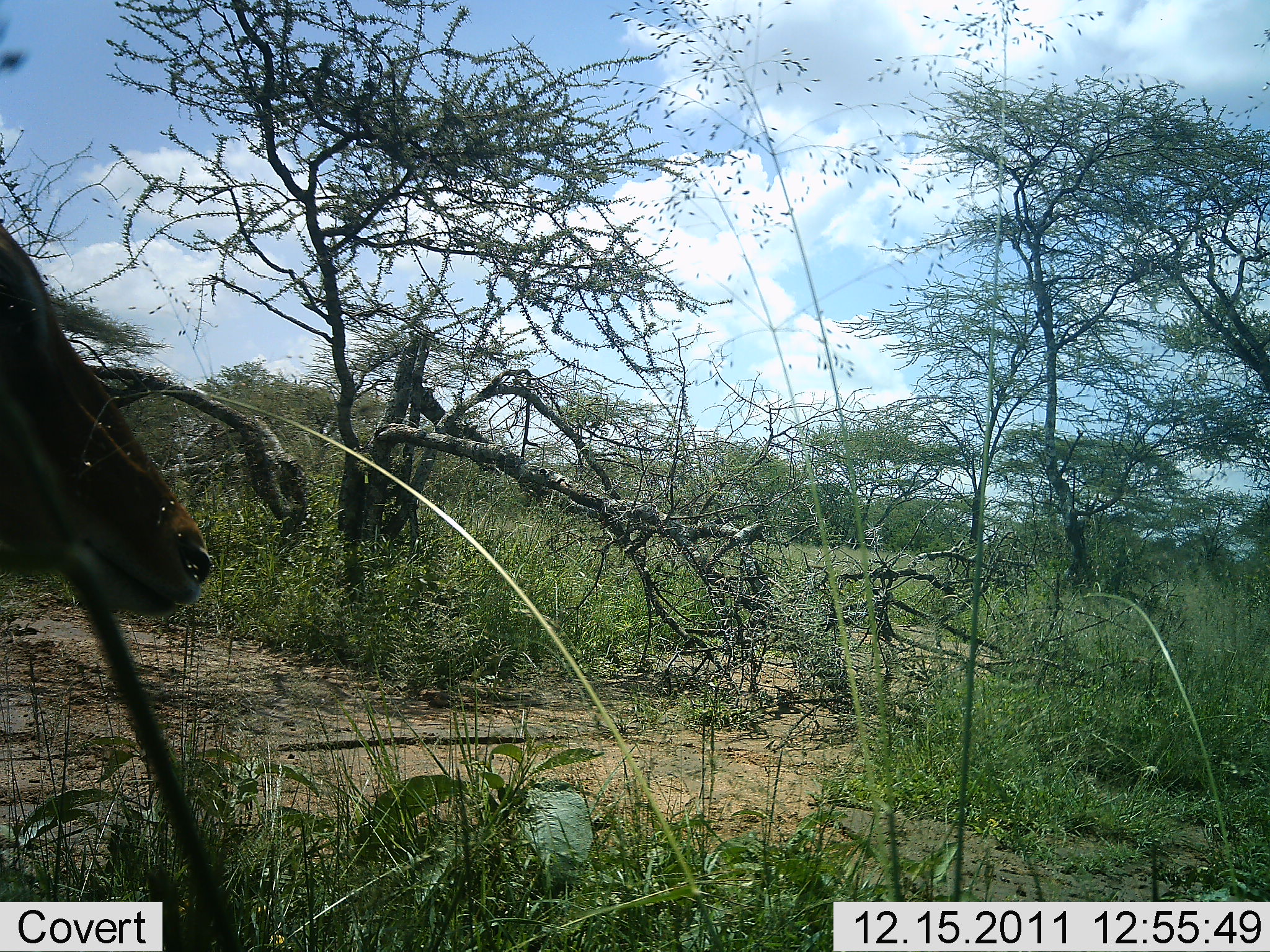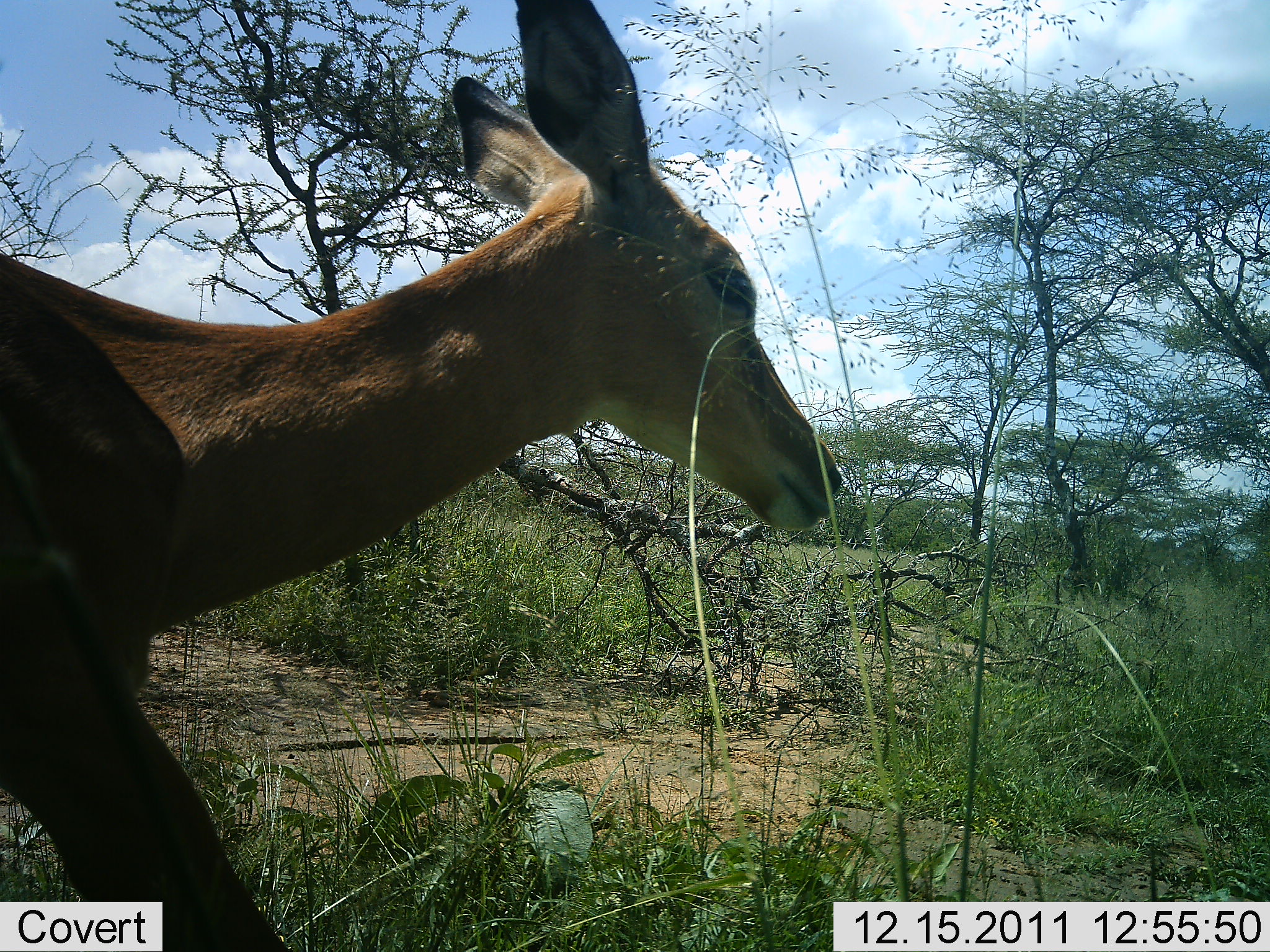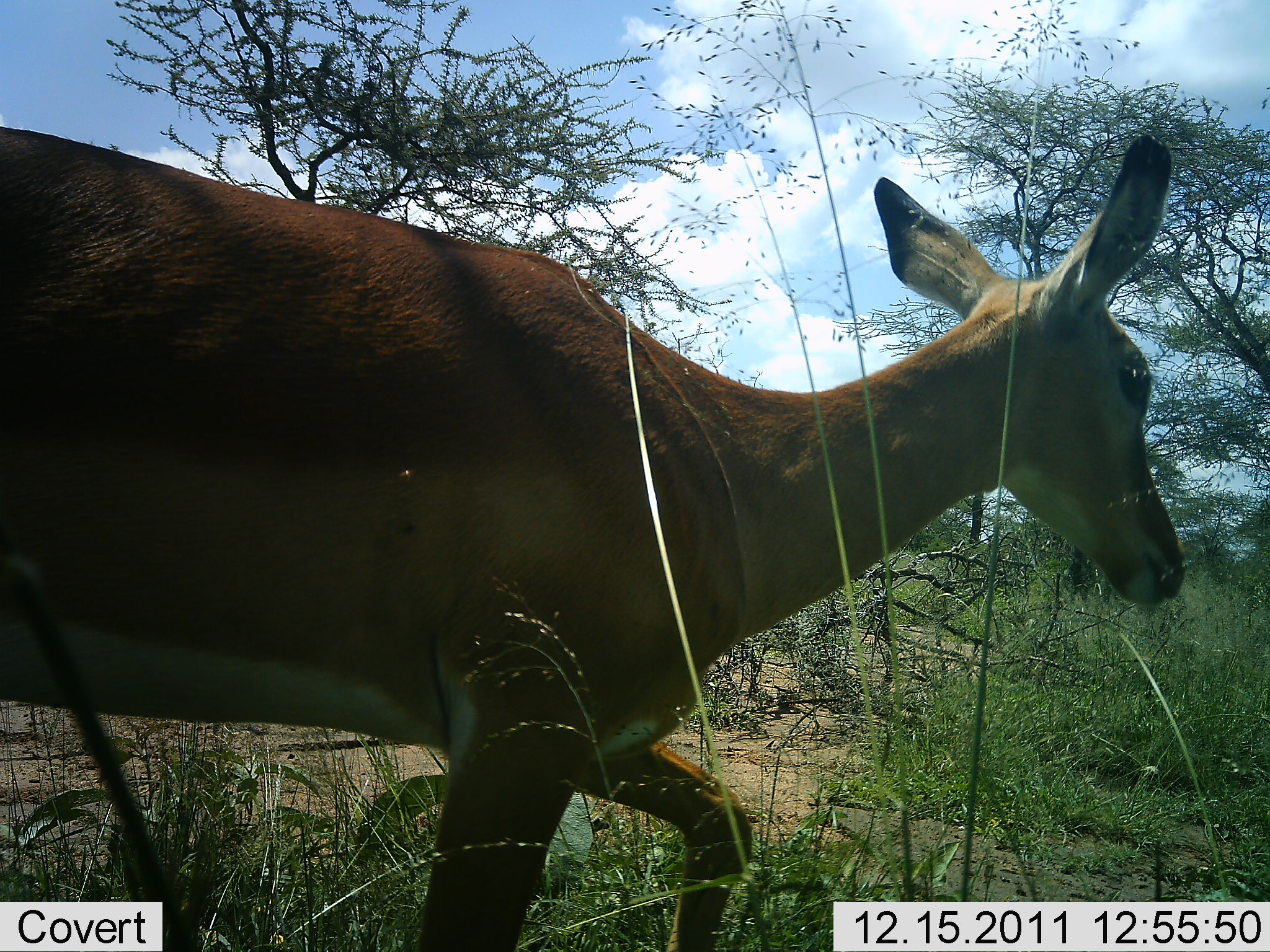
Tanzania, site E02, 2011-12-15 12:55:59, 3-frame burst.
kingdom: Animalia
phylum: Chordata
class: Mammalia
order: Artiodactyla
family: Bovidae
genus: Aepyceros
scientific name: Aepyceros melampus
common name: impala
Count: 1.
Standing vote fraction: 0%.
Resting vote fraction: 0%.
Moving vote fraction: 100%.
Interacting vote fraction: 0%.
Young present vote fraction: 0%.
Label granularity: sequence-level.